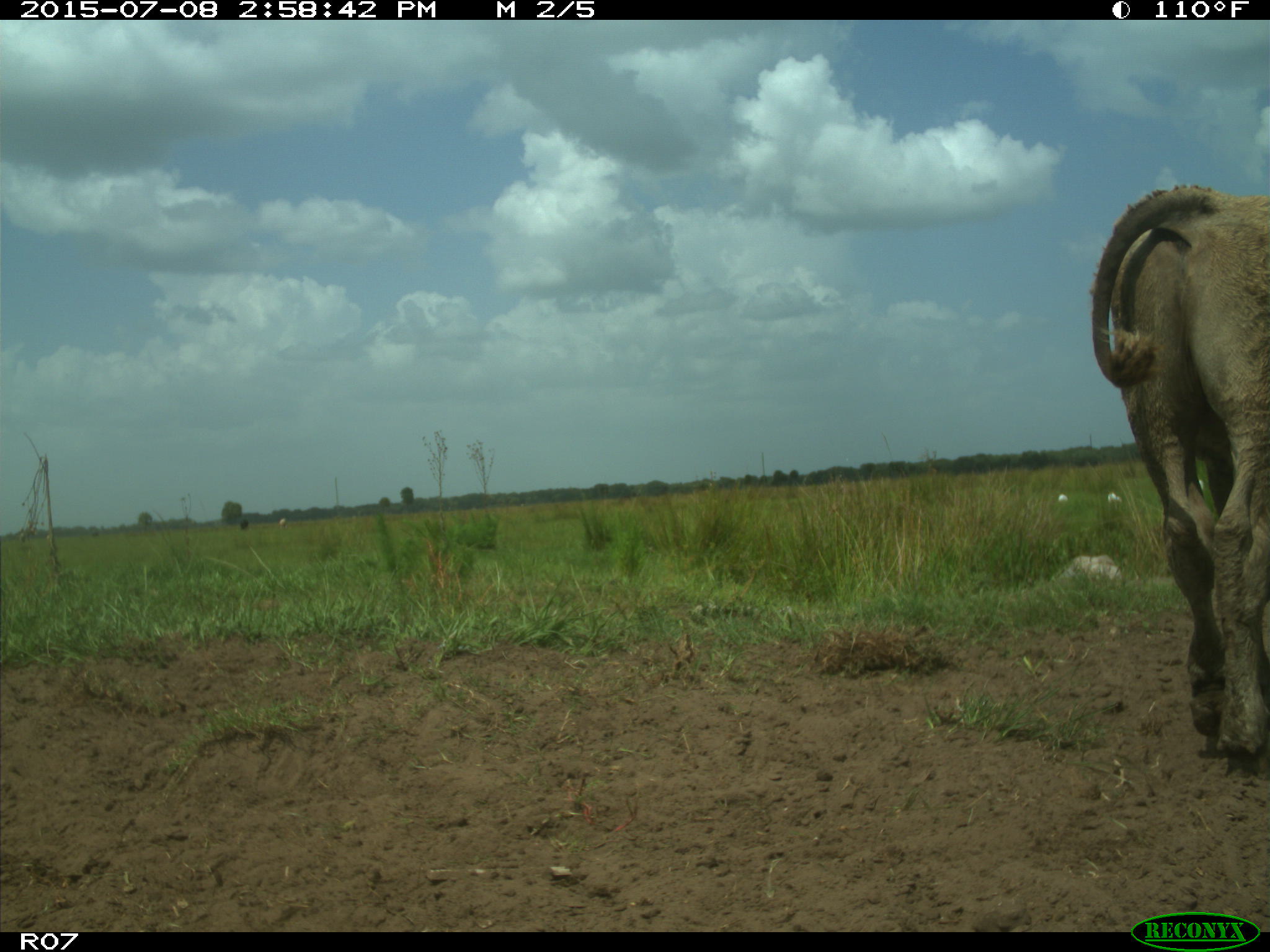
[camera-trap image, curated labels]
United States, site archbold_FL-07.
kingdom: Animalia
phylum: Chordata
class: Mammalia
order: Artiodactyla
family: Bovidae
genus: Bos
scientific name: Bos taurus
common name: domestic cow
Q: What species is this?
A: Bos taurus (domestic cow).